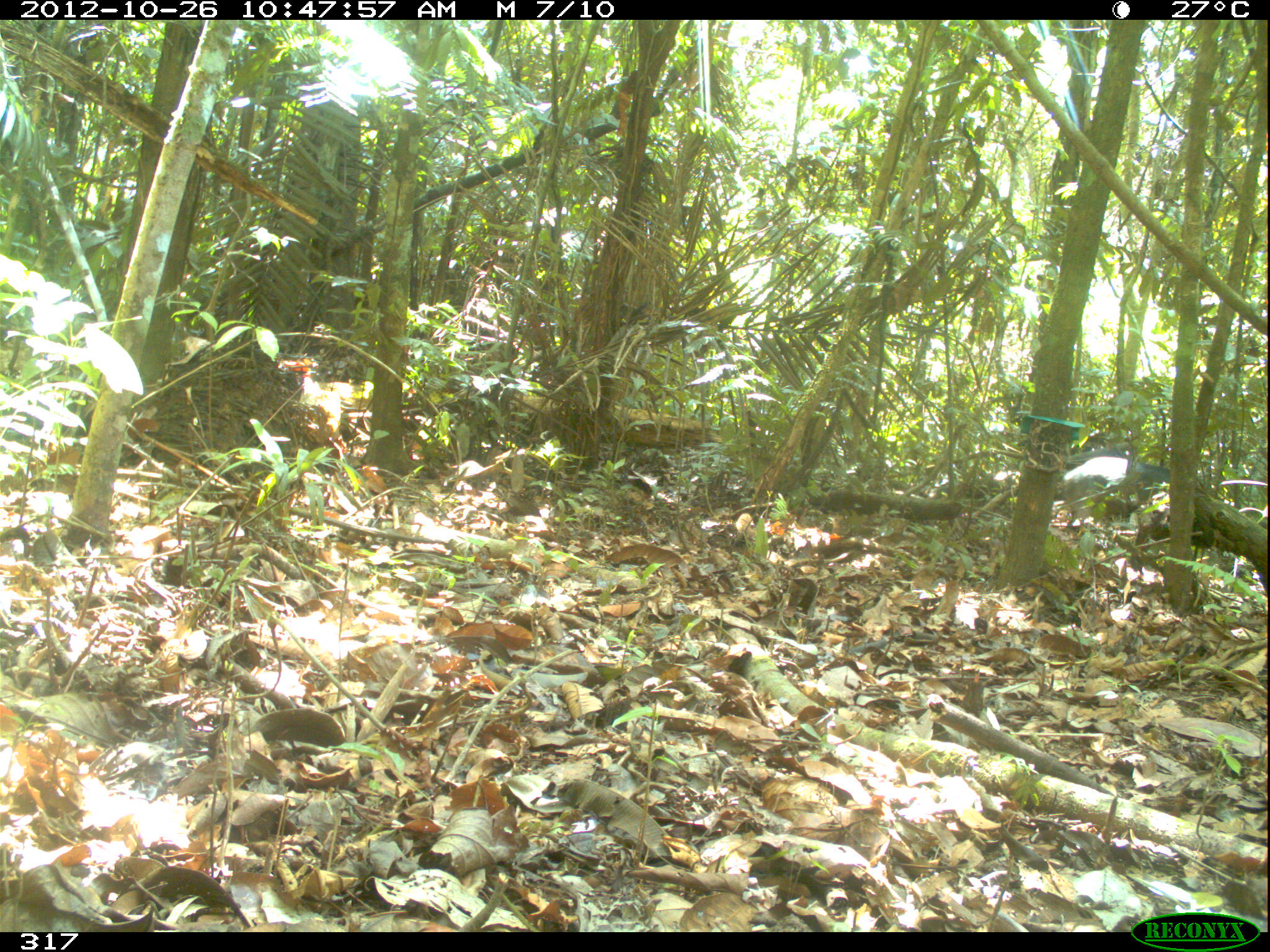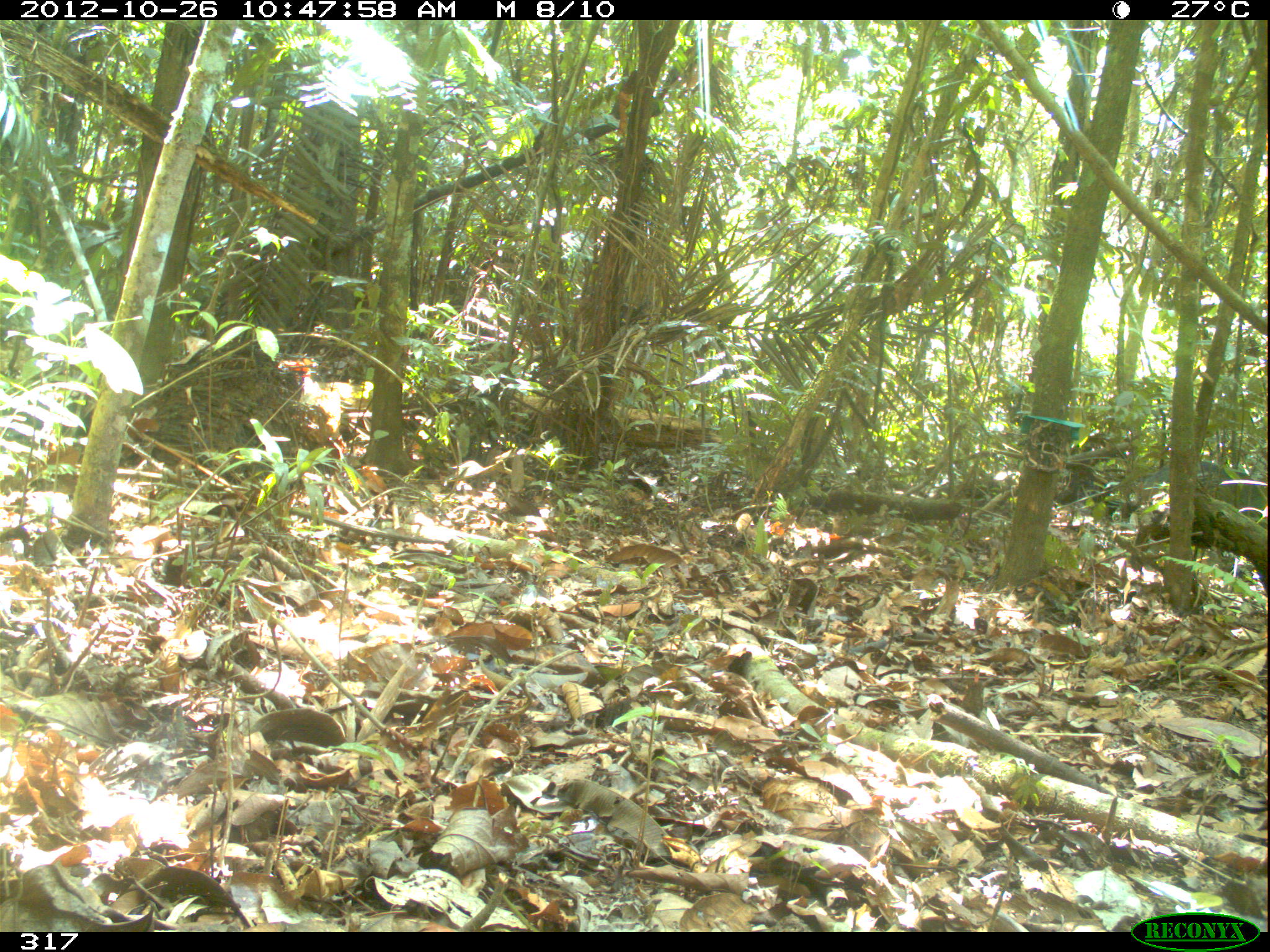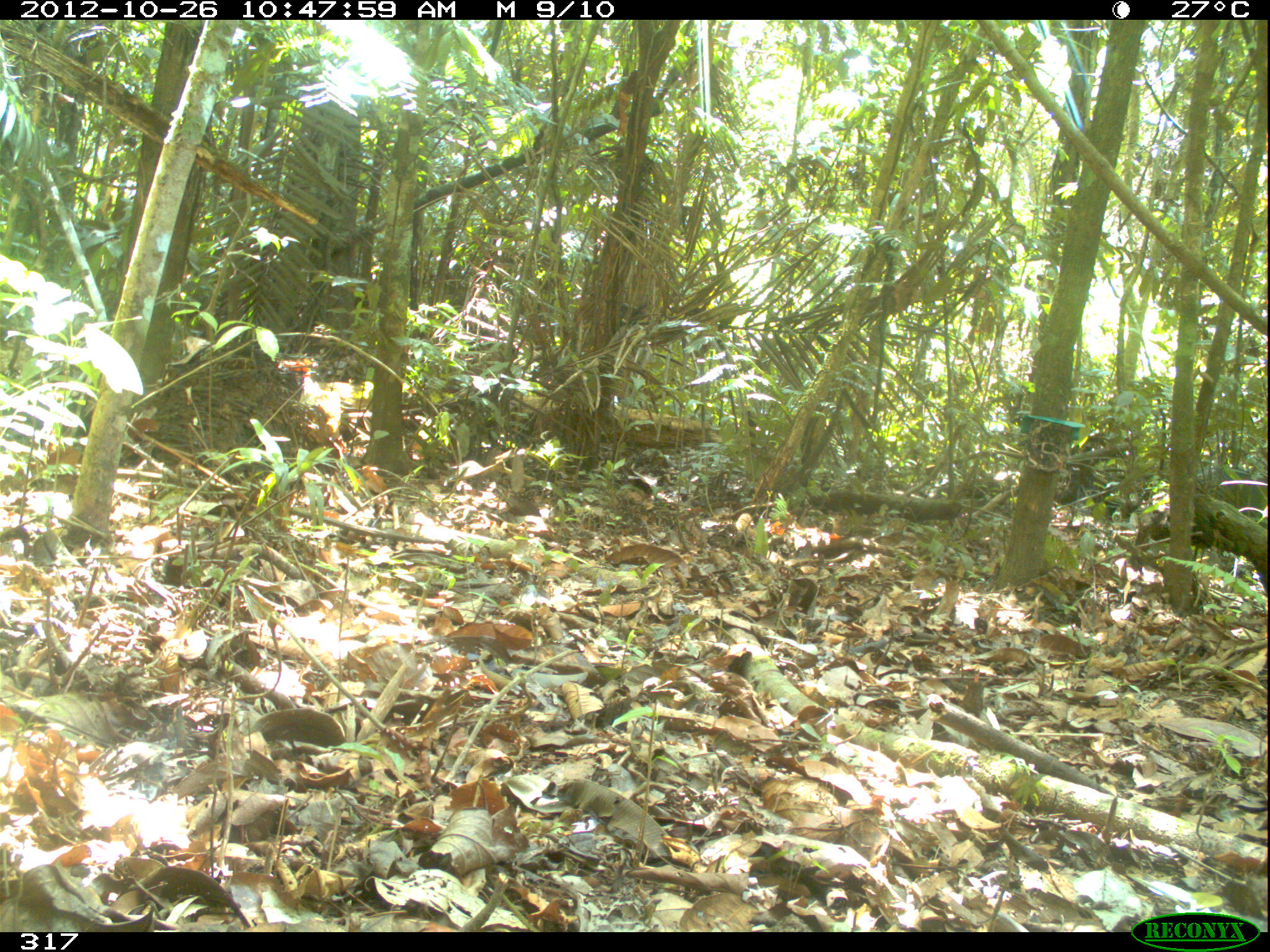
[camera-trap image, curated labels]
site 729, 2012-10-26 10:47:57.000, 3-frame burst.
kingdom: Animalia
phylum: Chordata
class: Mammalia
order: Artiodactyla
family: Tayassuidae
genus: Tayassu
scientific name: Tayassu pecari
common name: white-lipped peccary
Tayassu pecari (white-lipped peccary).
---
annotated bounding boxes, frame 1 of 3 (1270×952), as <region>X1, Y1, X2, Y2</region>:
tayassu pecari: <region>1058, 457, 1170, 542</region>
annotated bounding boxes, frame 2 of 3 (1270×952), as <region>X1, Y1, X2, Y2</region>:
tayassu pecari: <region>1142, 461, 1266, 549</region>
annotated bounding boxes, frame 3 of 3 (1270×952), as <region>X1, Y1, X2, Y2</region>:
tayassu pecari: <region>1196, 466, 1268, 515</region>